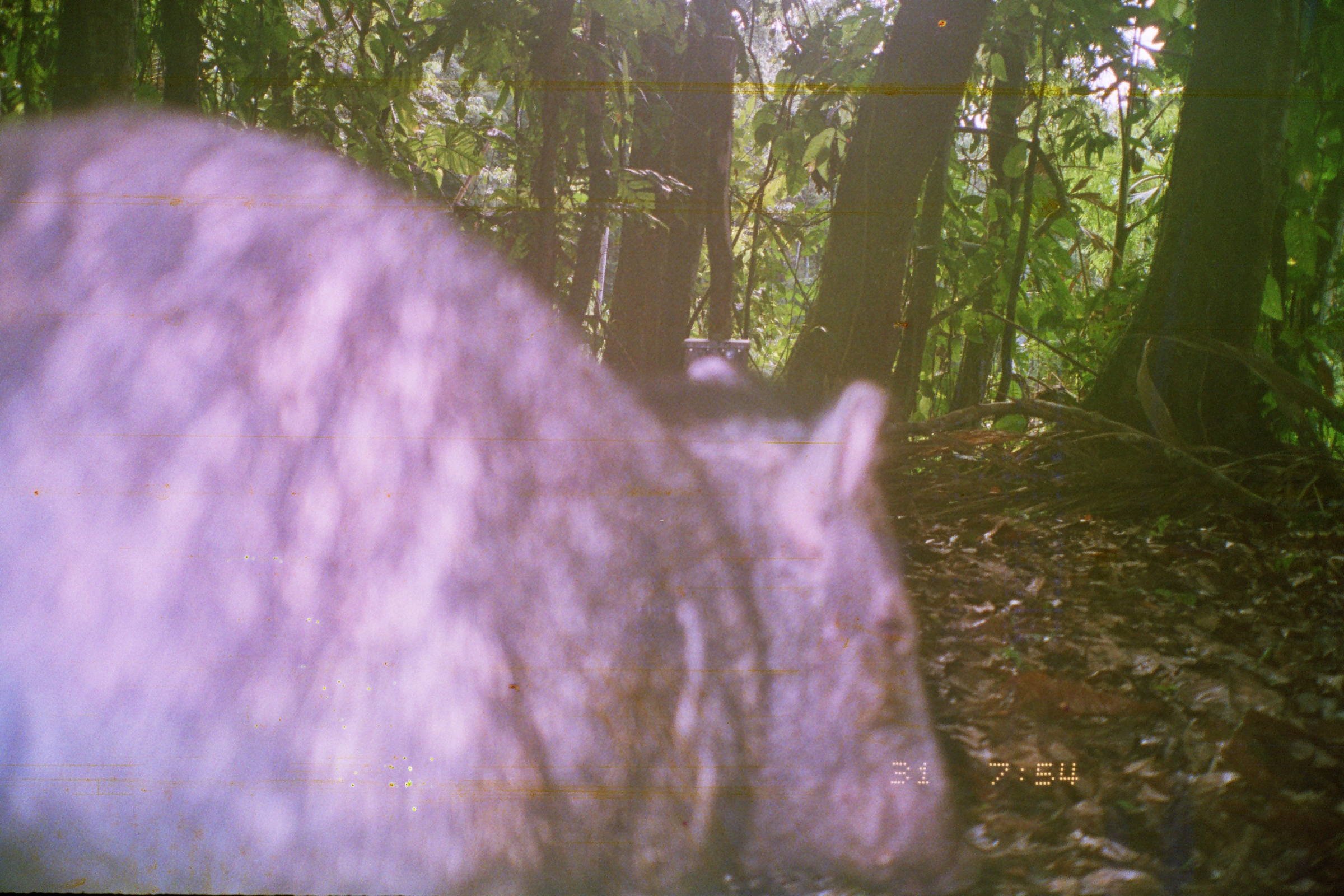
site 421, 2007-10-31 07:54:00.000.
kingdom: Animalia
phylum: Chordata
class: Mammalia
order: Artiodactyla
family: Tayassuidae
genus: Tayassu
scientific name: Tayassu pecari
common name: white-lipped peccary